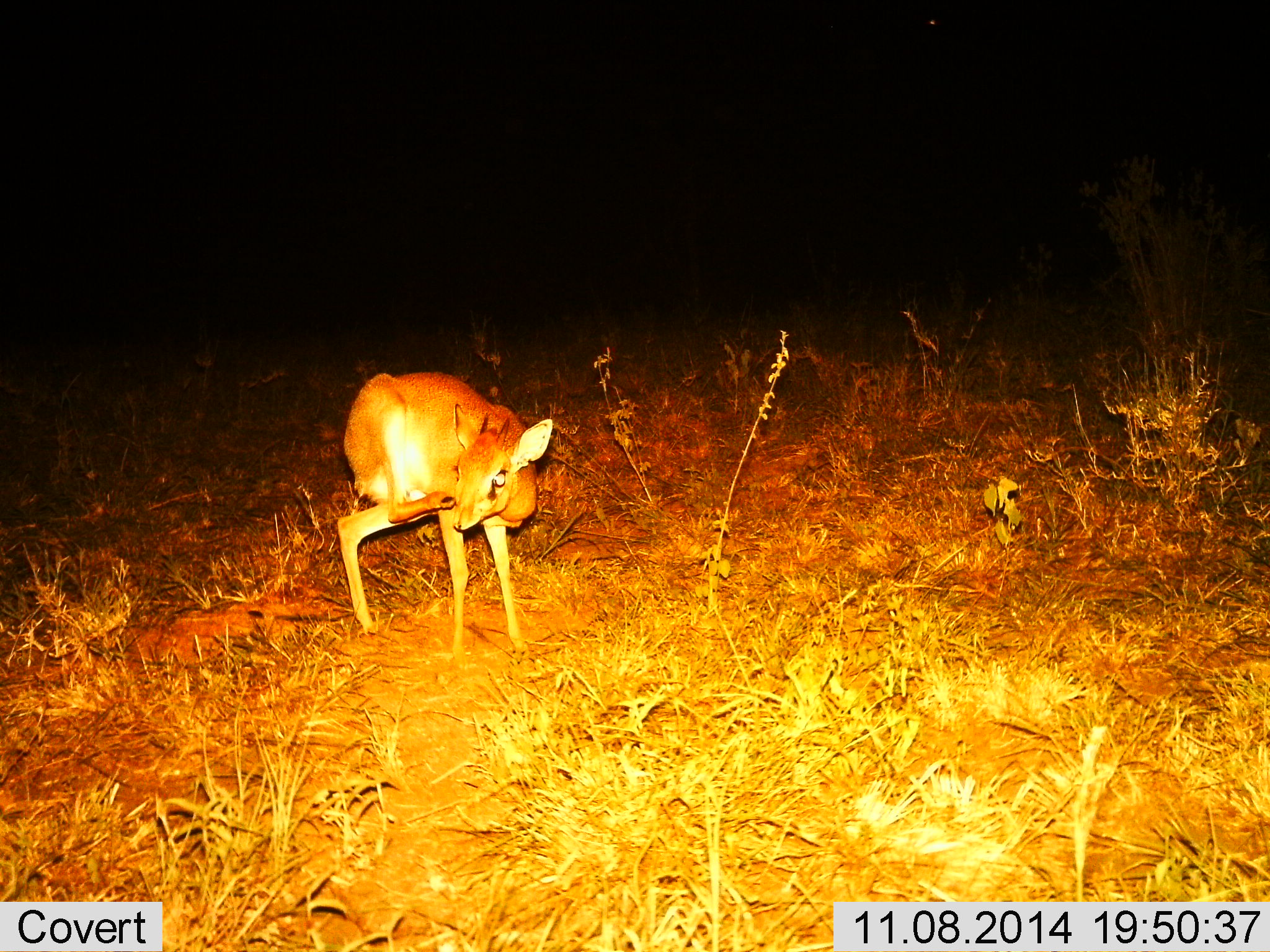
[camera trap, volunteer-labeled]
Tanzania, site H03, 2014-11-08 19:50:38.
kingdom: Animalia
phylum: Chordata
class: Mammalia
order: Artiodactyla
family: Bovidae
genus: Madoqua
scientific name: Madoqua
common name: dikdik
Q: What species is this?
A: Dikdik (Madoqua).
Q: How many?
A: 1.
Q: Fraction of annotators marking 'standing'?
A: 70%.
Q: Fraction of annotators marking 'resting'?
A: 0%.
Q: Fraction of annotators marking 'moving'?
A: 30%.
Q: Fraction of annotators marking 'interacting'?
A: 0%.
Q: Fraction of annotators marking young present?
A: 0%.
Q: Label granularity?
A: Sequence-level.